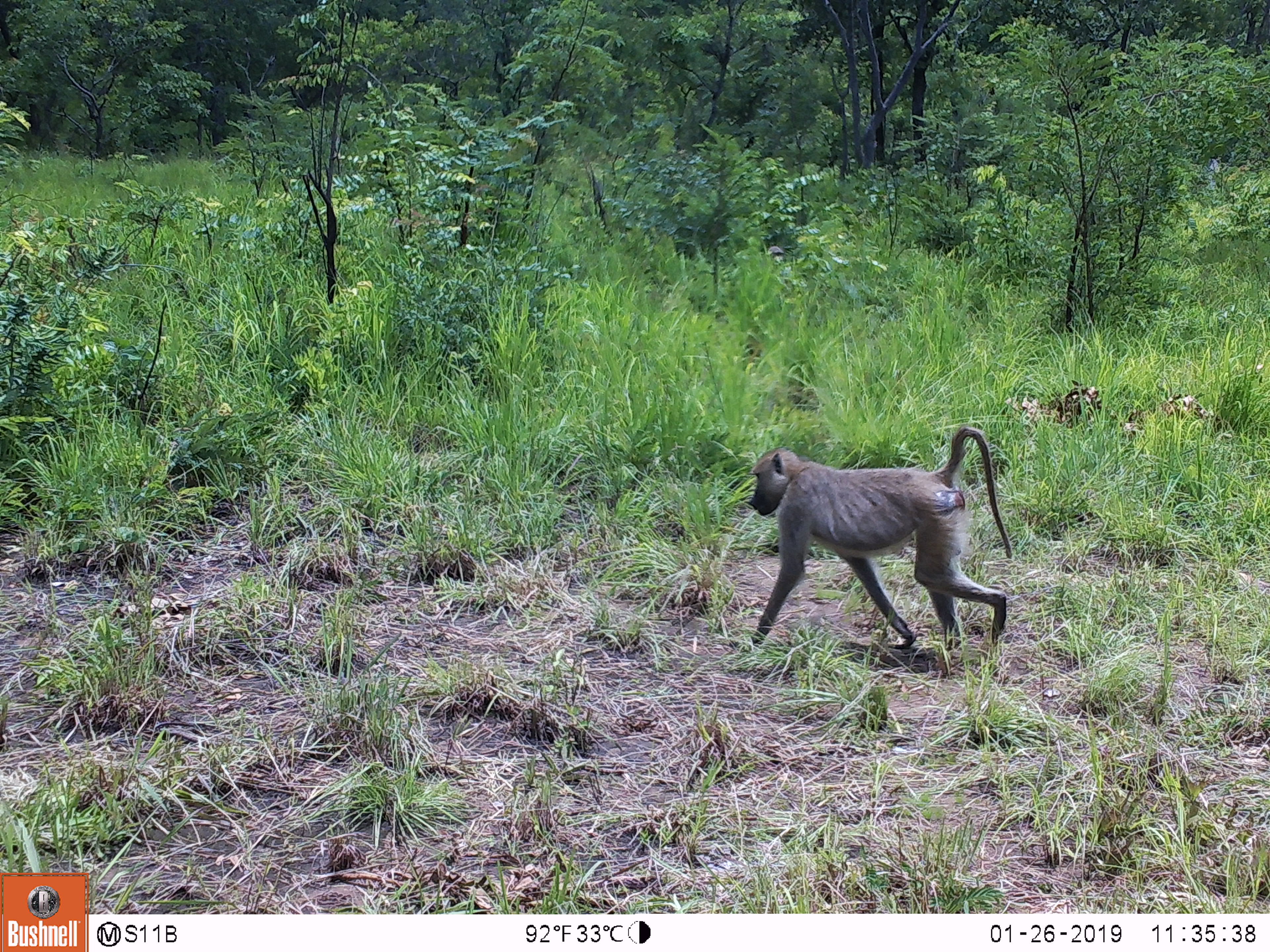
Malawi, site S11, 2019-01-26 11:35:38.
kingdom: Animalia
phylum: Chordata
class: Mammalia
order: Primates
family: Cercopithecidae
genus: Papio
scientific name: Papio cynocephalus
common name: yellow baboon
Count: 1.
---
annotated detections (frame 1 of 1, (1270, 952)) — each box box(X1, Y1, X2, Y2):
yellow baboon: box(712, 421, 1023, 649)